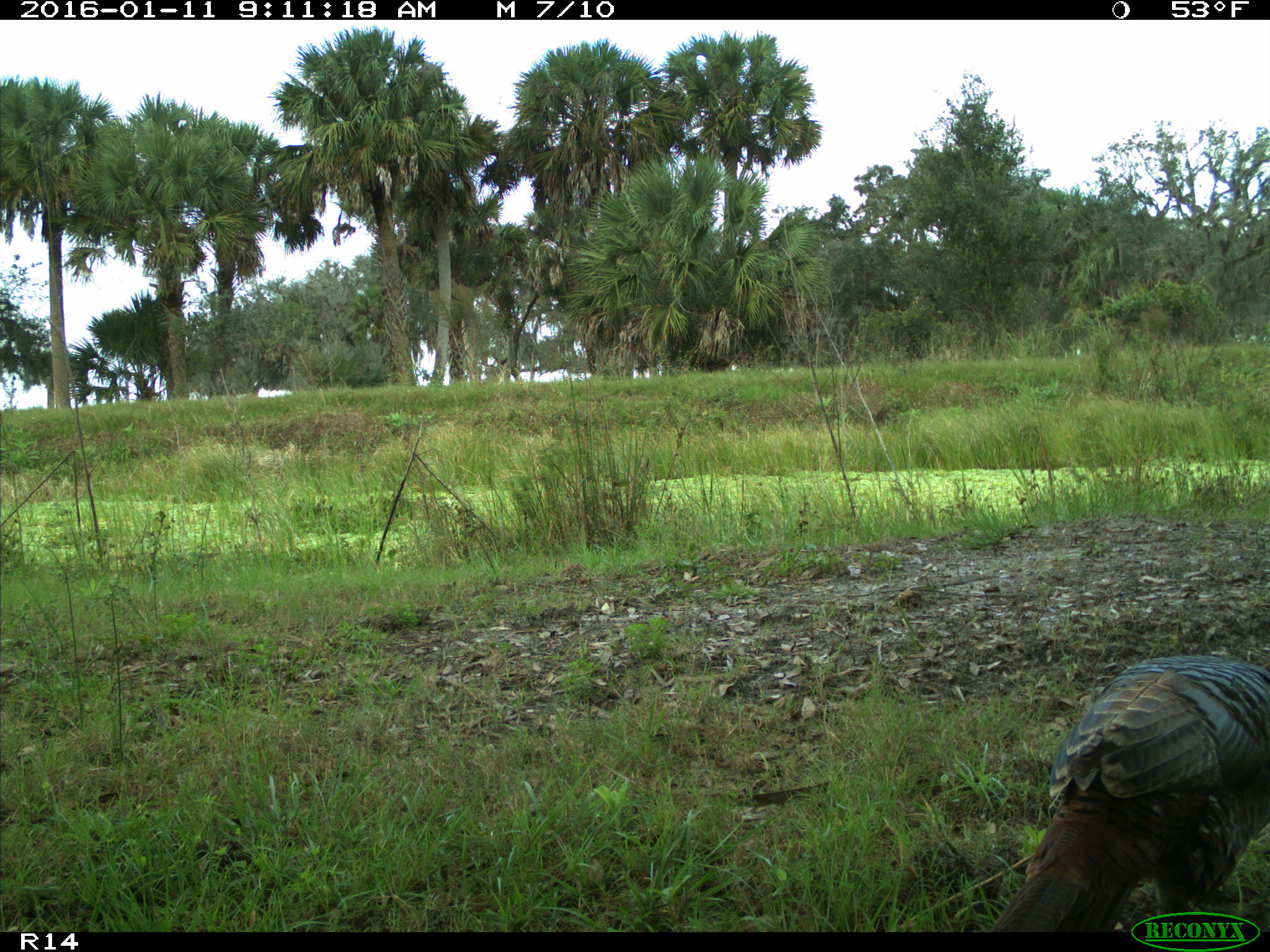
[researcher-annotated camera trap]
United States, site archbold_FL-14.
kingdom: Animalia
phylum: Chordata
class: Aves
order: Galliformes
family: Phasianidae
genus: Meleagris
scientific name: Meleagris gallopavo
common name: wild turkey